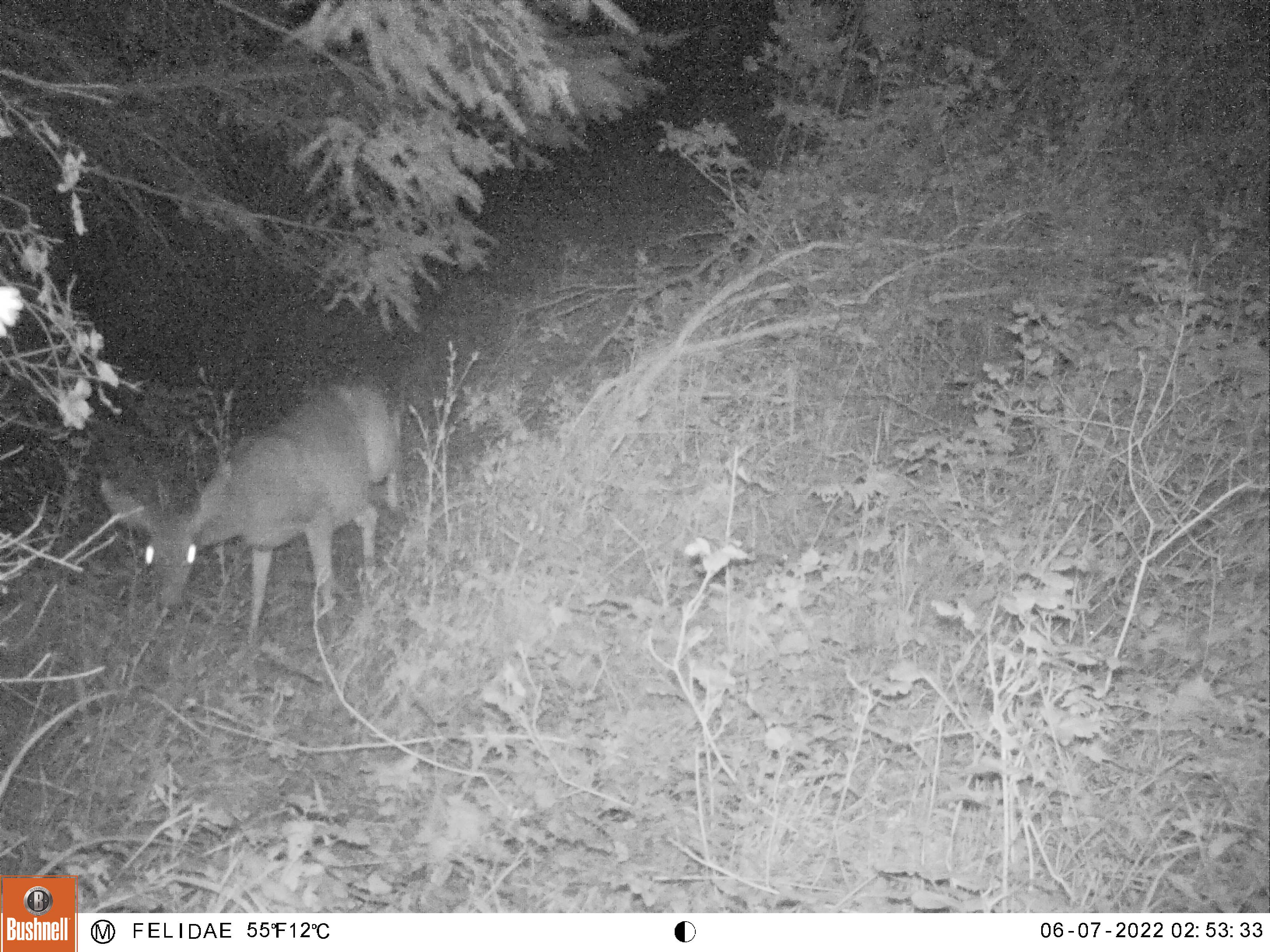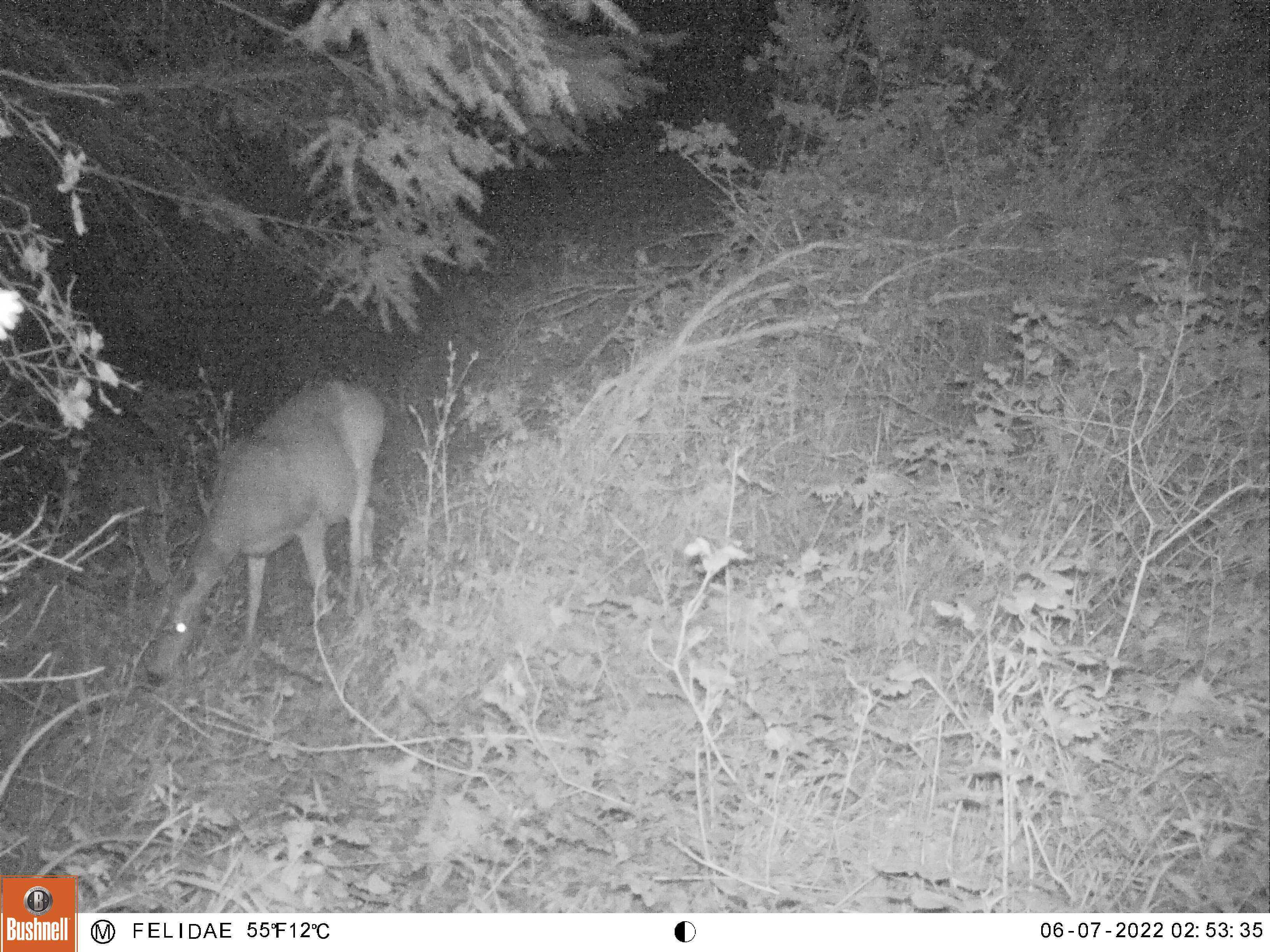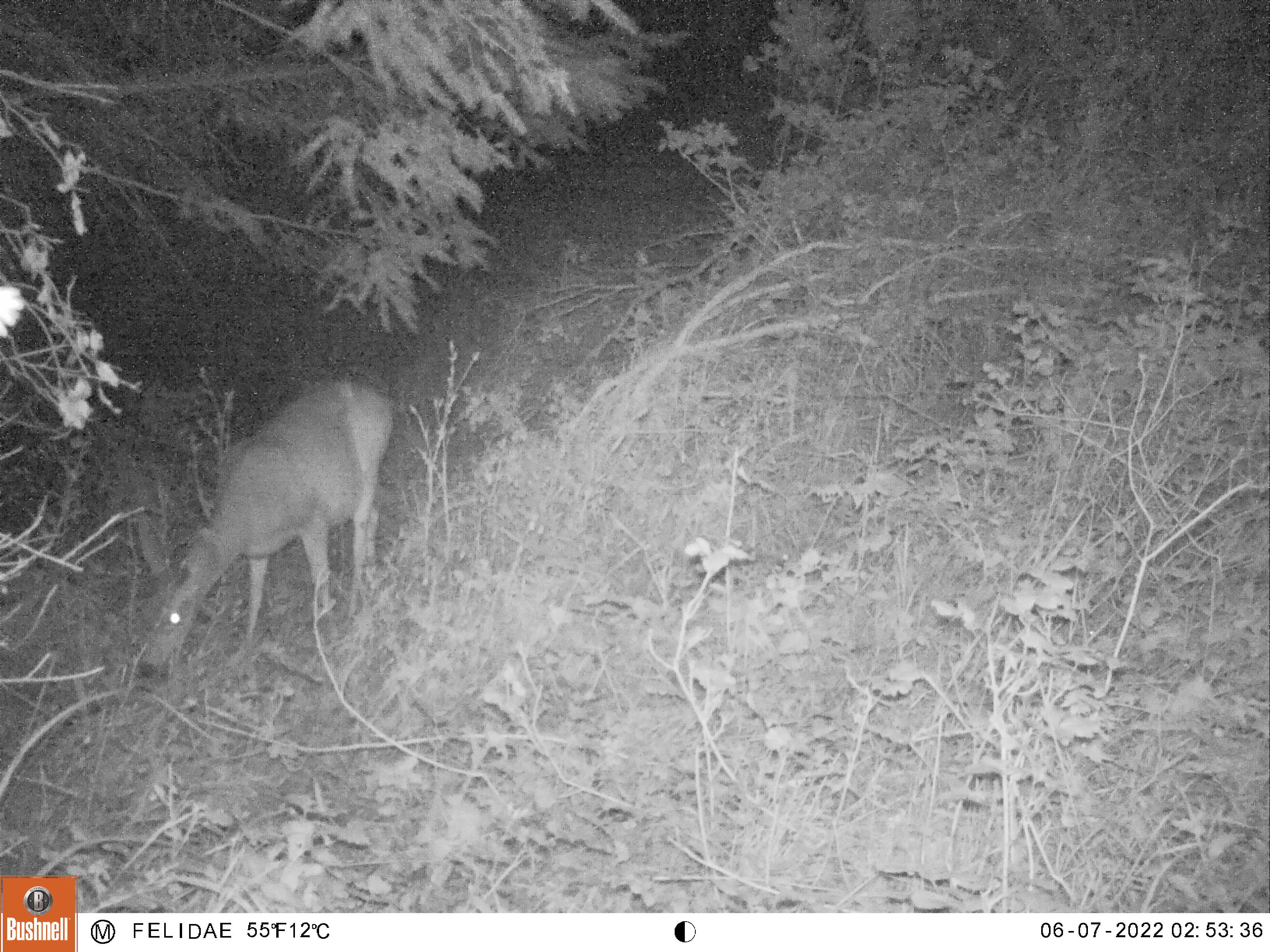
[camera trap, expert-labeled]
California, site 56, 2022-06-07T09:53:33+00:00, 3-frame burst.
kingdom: Animalia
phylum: Chordata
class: Mammalia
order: Artiodactyla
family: Cervidae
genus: Odocoileus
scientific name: Odocoileus hemionus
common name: mule deer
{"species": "mule deer (Odocoileus hemionus)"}